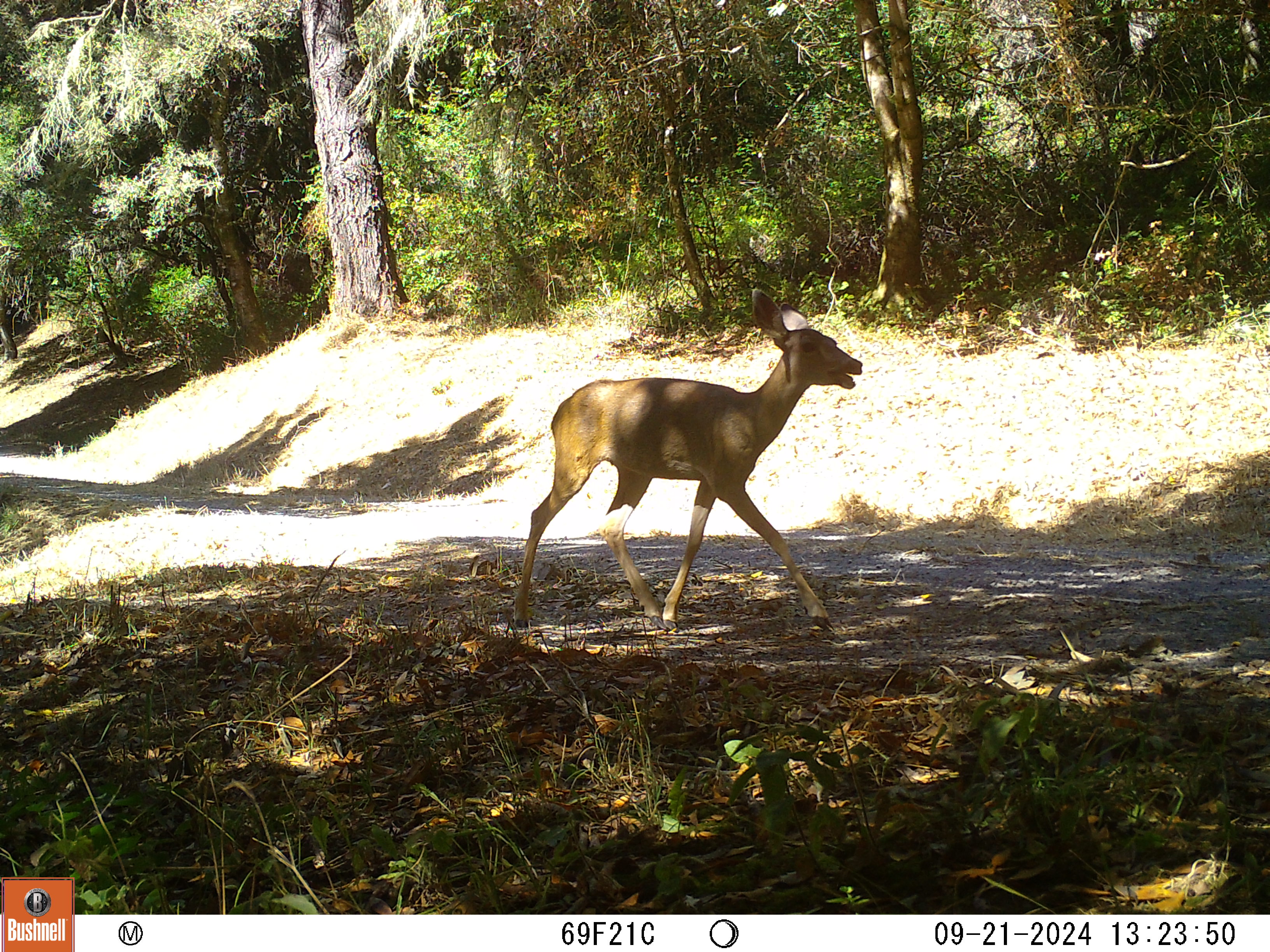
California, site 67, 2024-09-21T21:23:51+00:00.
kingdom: Animalia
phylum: Chordata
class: Mammalia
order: Artiodactyla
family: Cervidae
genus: Odocoileus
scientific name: Odocoileus hemionus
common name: mule deer